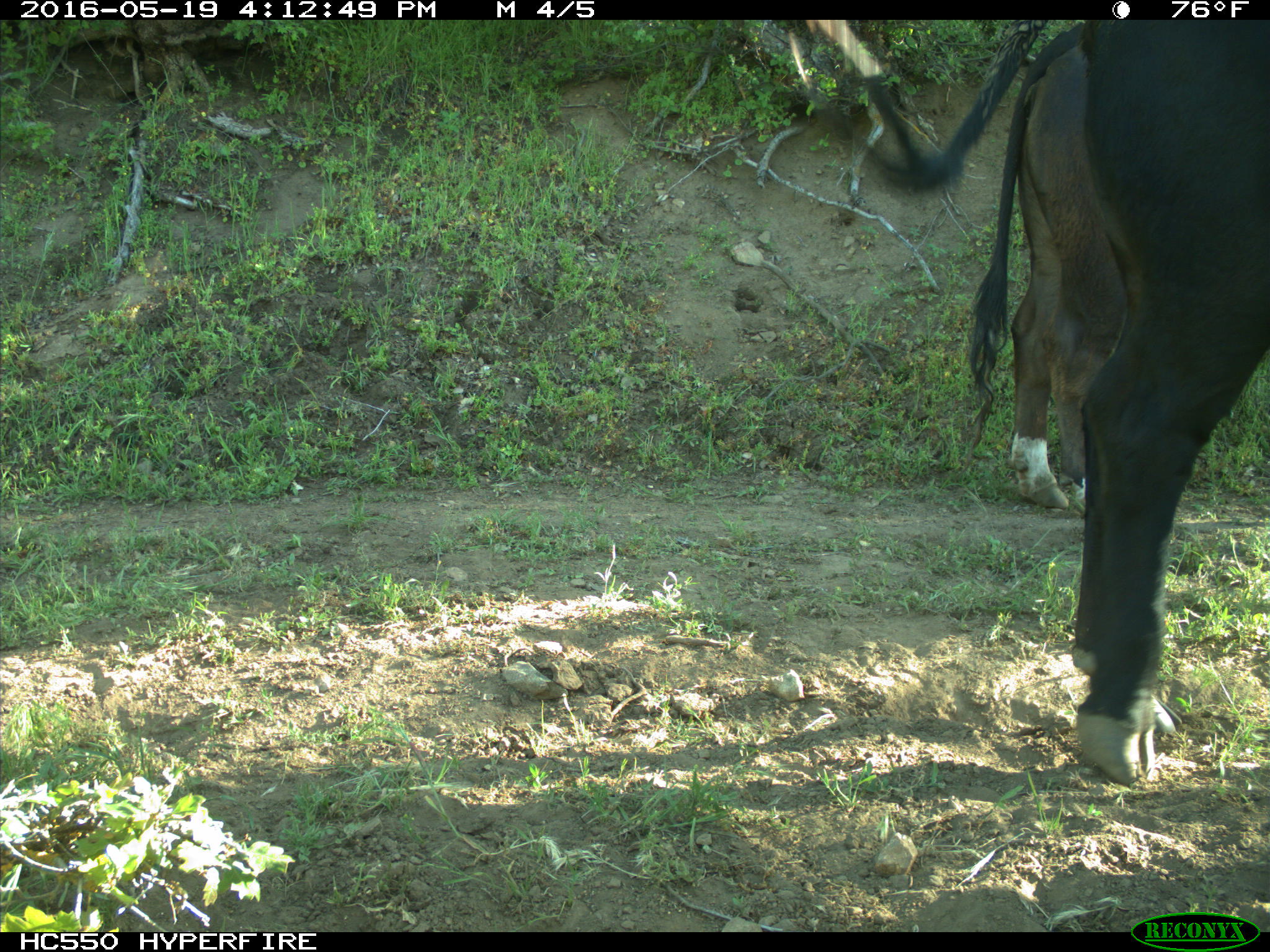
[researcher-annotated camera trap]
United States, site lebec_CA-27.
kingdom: Animalia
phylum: Chordata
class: Mammalia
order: Artiodactyla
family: Bovidae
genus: Bos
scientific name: Bos taurus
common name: domestic cow